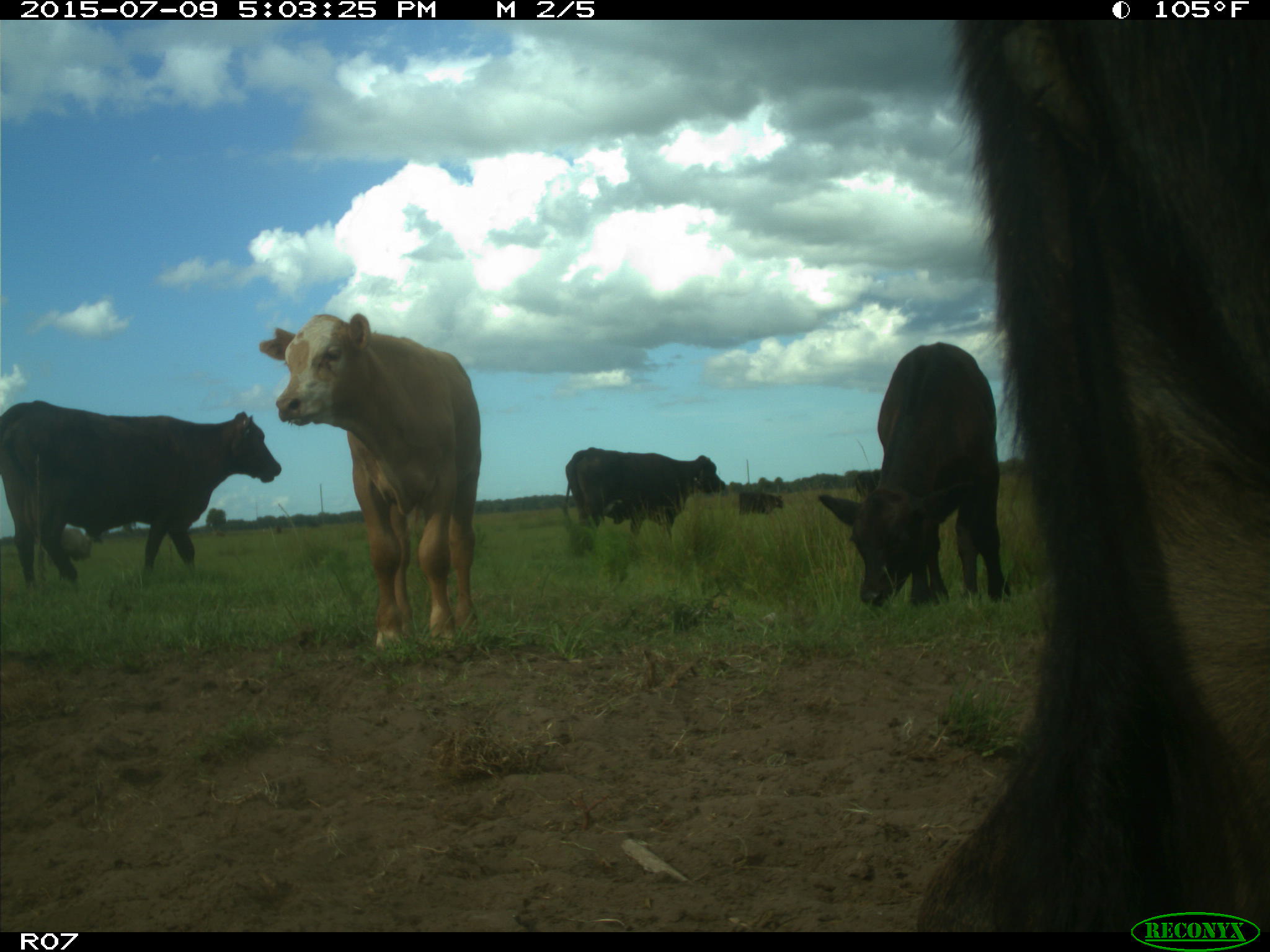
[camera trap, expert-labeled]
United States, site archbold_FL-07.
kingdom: Animalia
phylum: Chordata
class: Mammalia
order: Artiodactyla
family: Bovidae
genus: Bos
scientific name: Bos taurus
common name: domestic cow